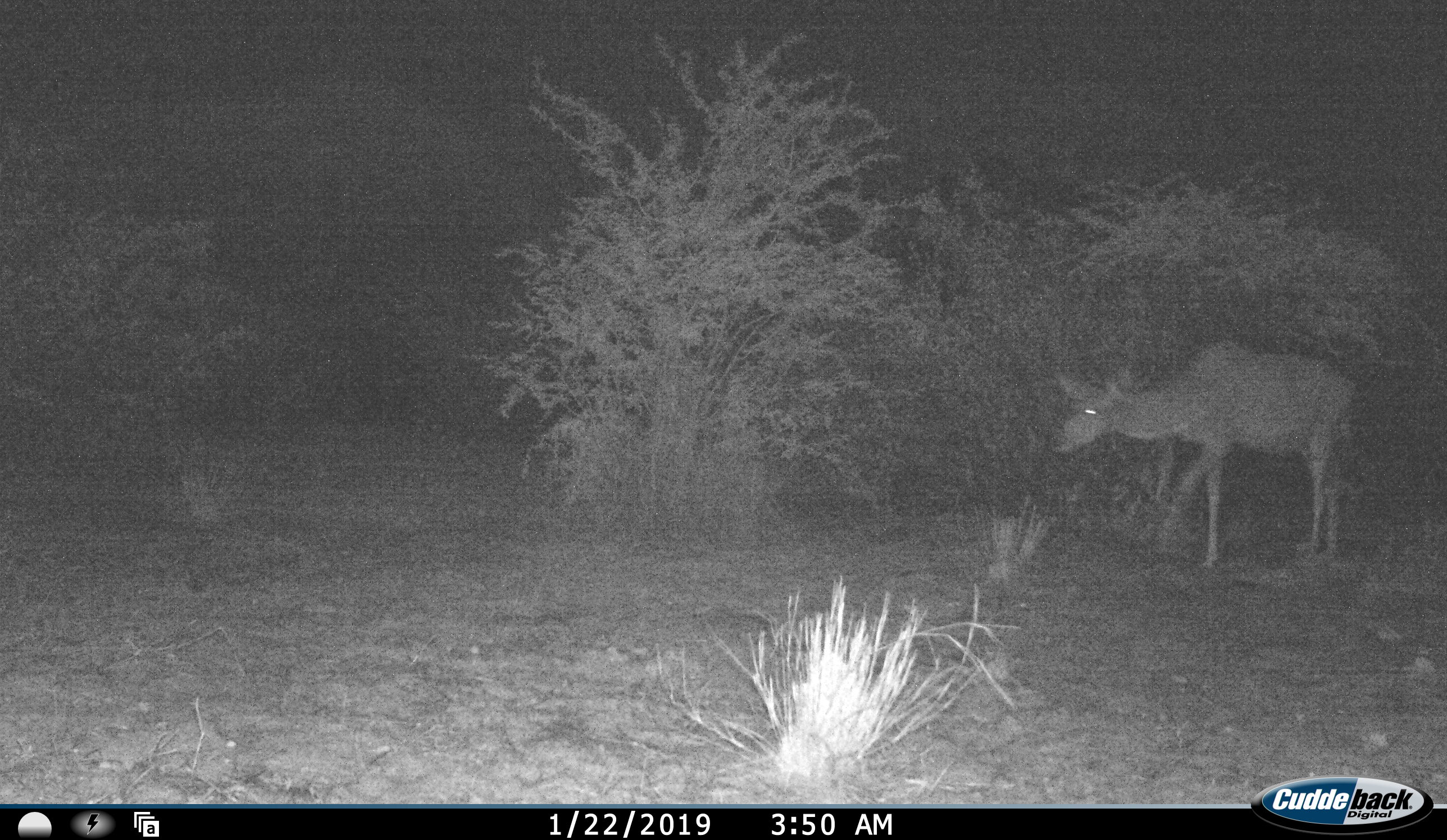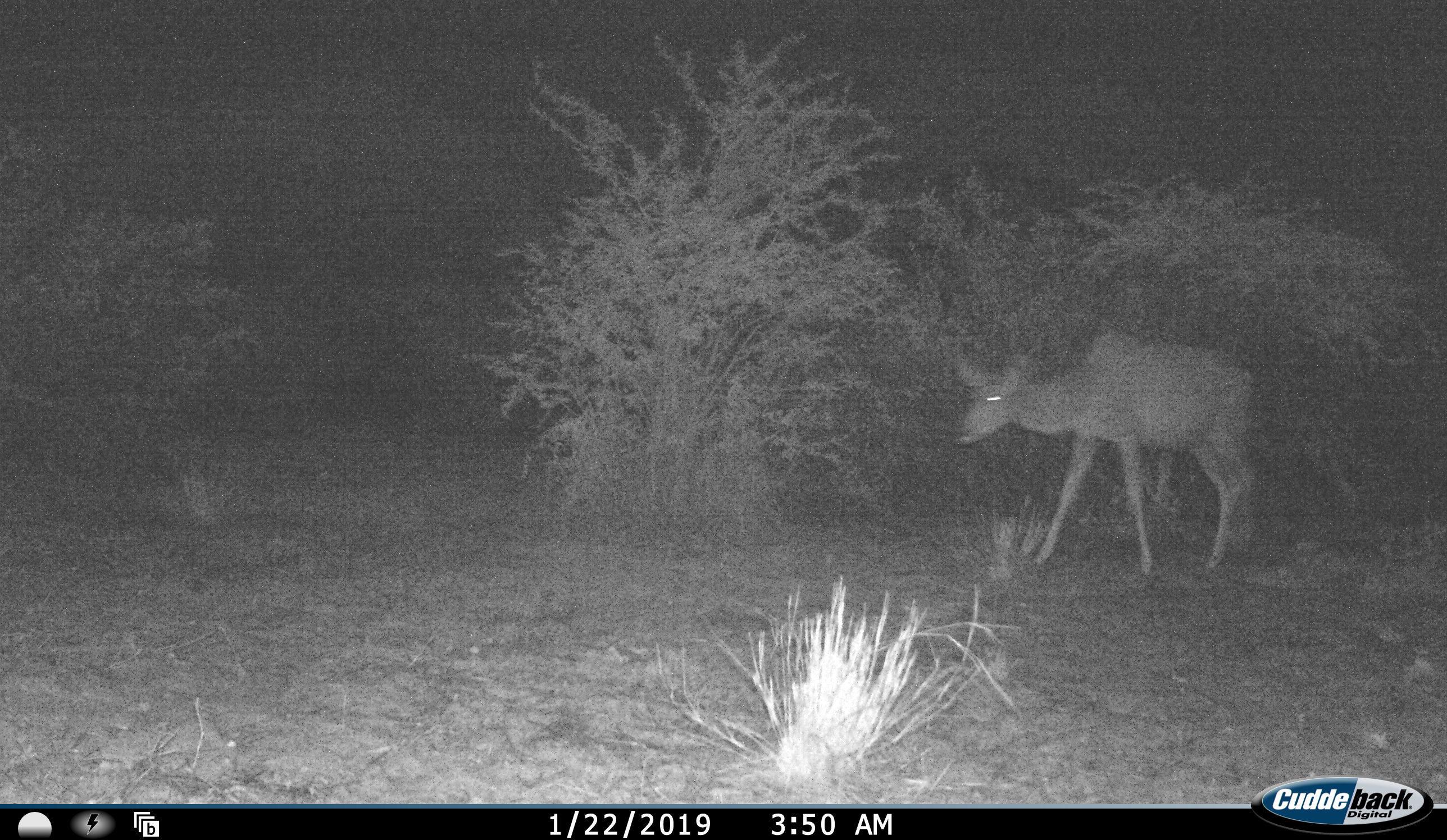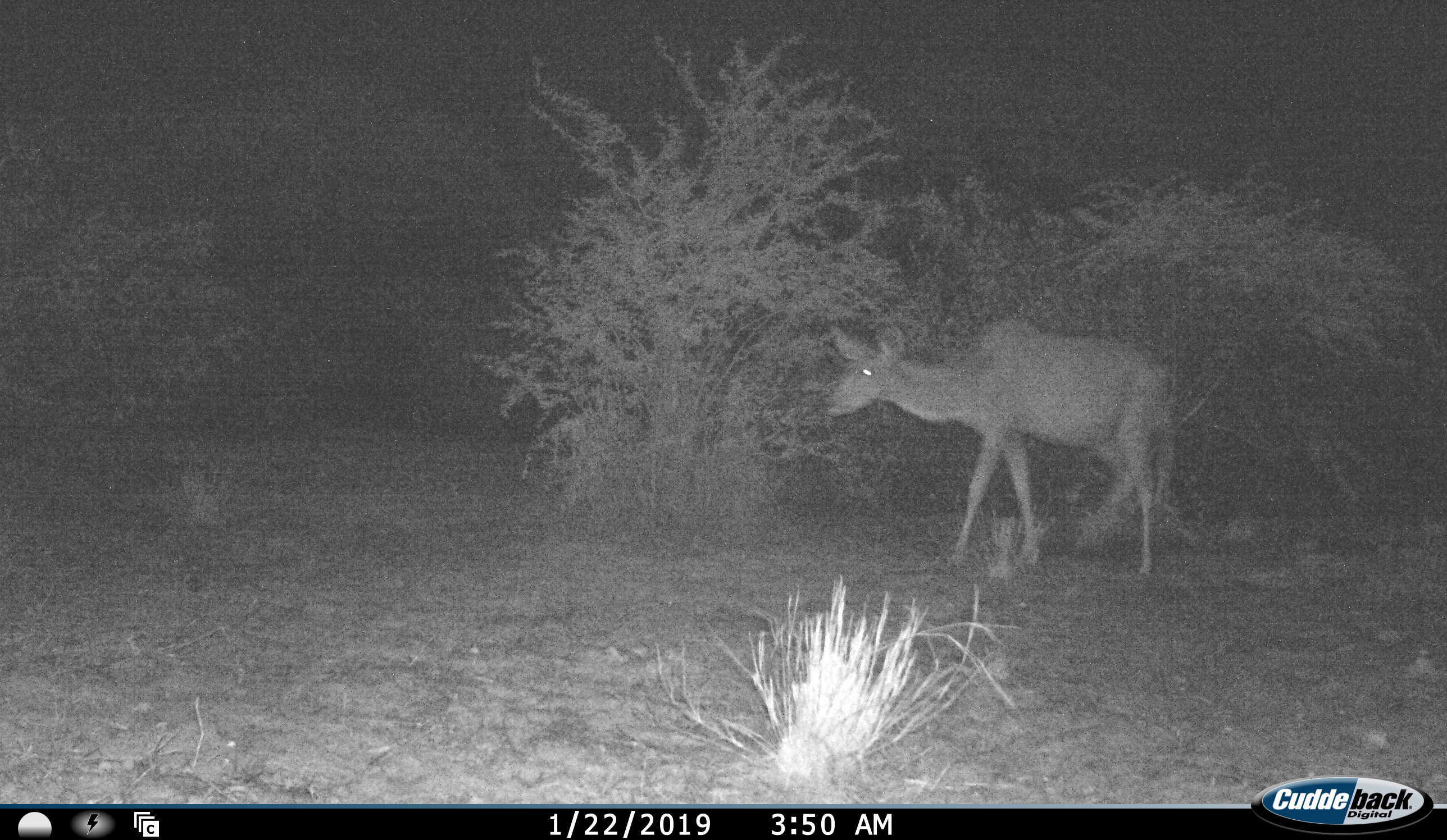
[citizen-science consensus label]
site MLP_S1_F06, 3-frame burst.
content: unidentified animal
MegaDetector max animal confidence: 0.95